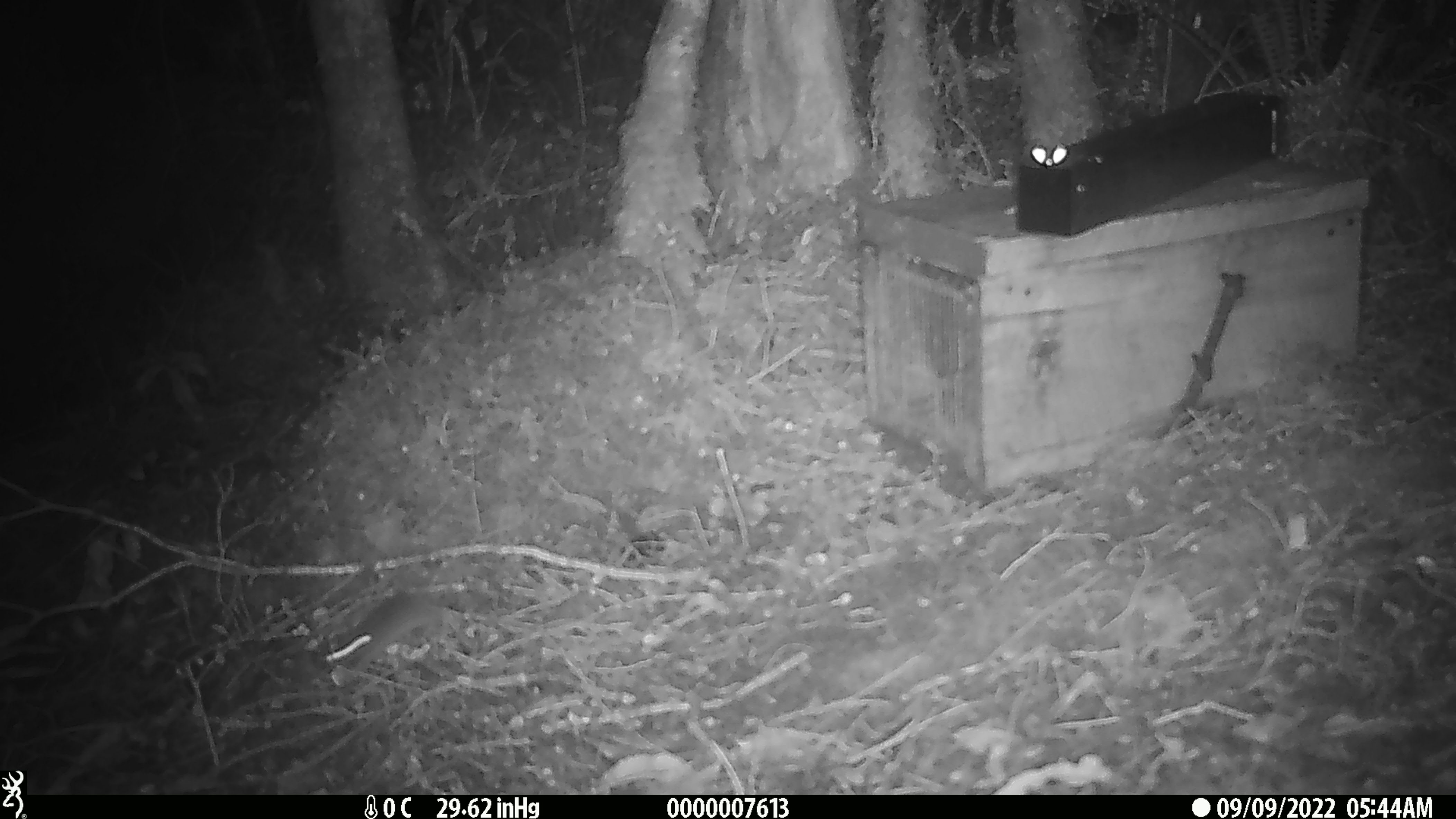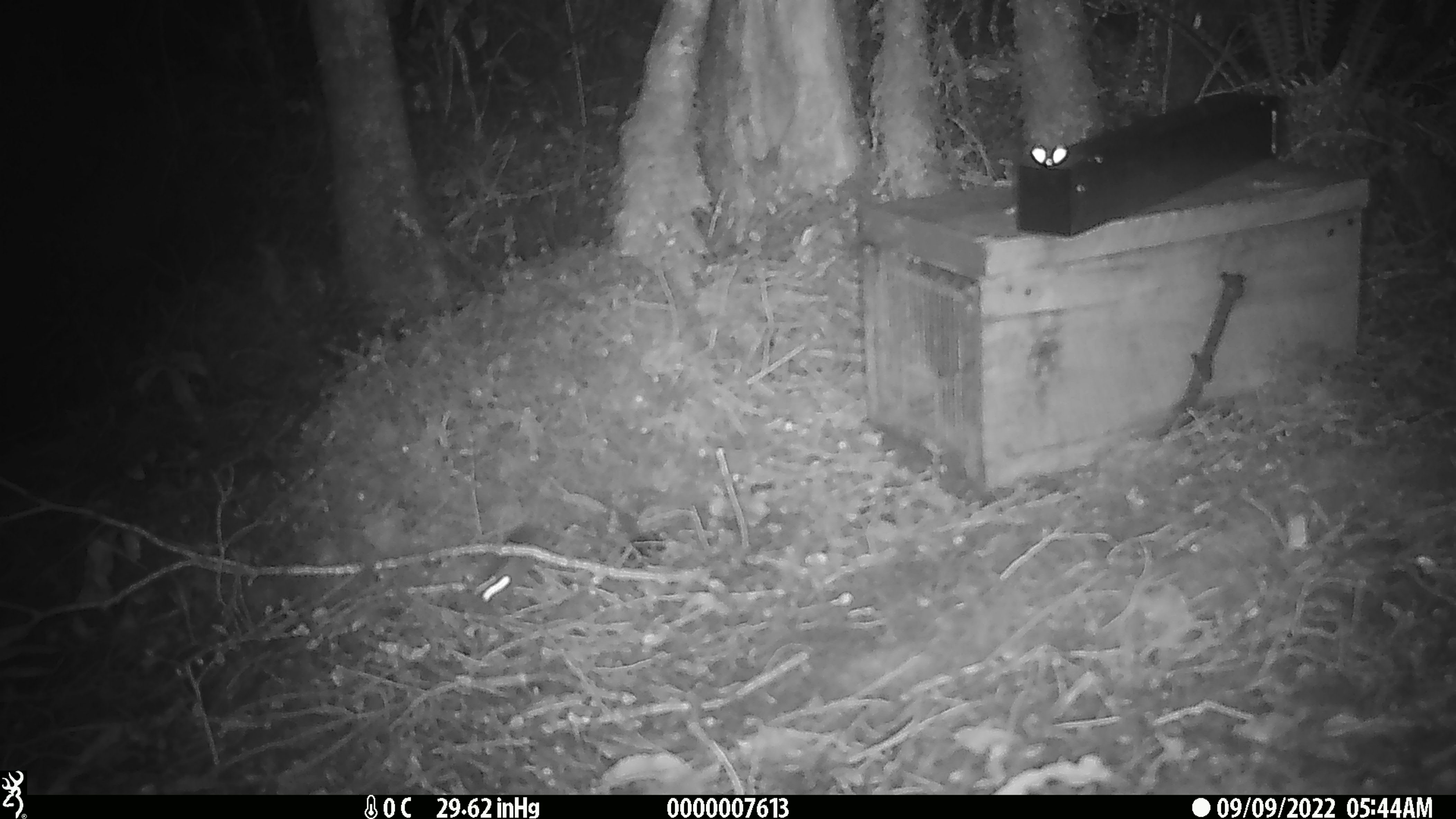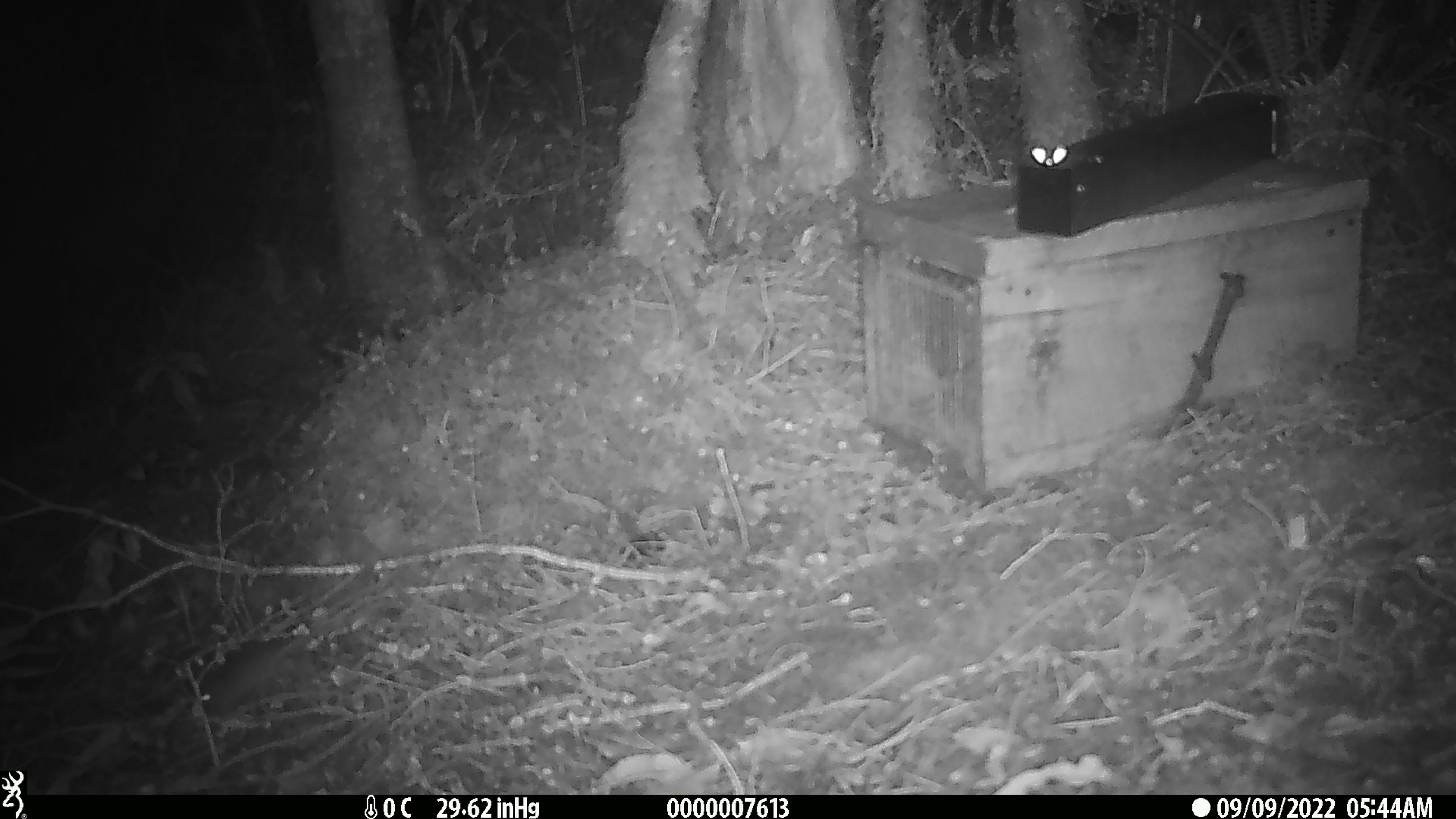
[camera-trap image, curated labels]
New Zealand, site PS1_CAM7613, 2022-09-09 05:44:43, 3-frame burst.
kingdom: Animalia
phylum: Chordata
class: Mammalia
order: Rodentia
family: Muridae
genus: Mus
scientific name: Mus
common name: mouse